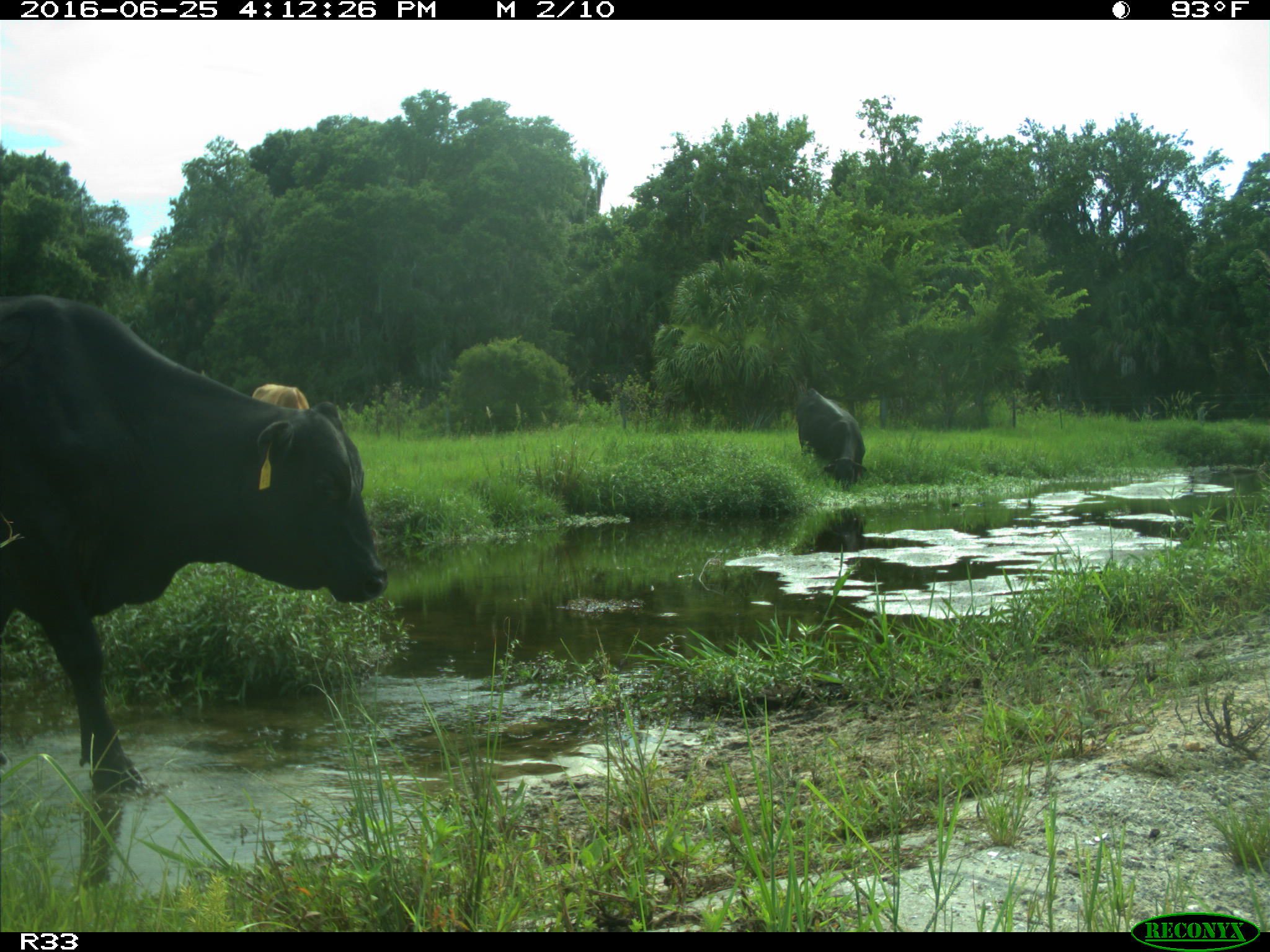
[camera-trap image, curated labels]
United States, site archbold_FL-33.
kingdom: Animalia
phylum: Chordata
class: Mammalia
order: Artiodactyla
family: Bovidae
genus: Bos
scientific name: Bos taurus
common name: domestic cow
Bos taurus (domestic cow).